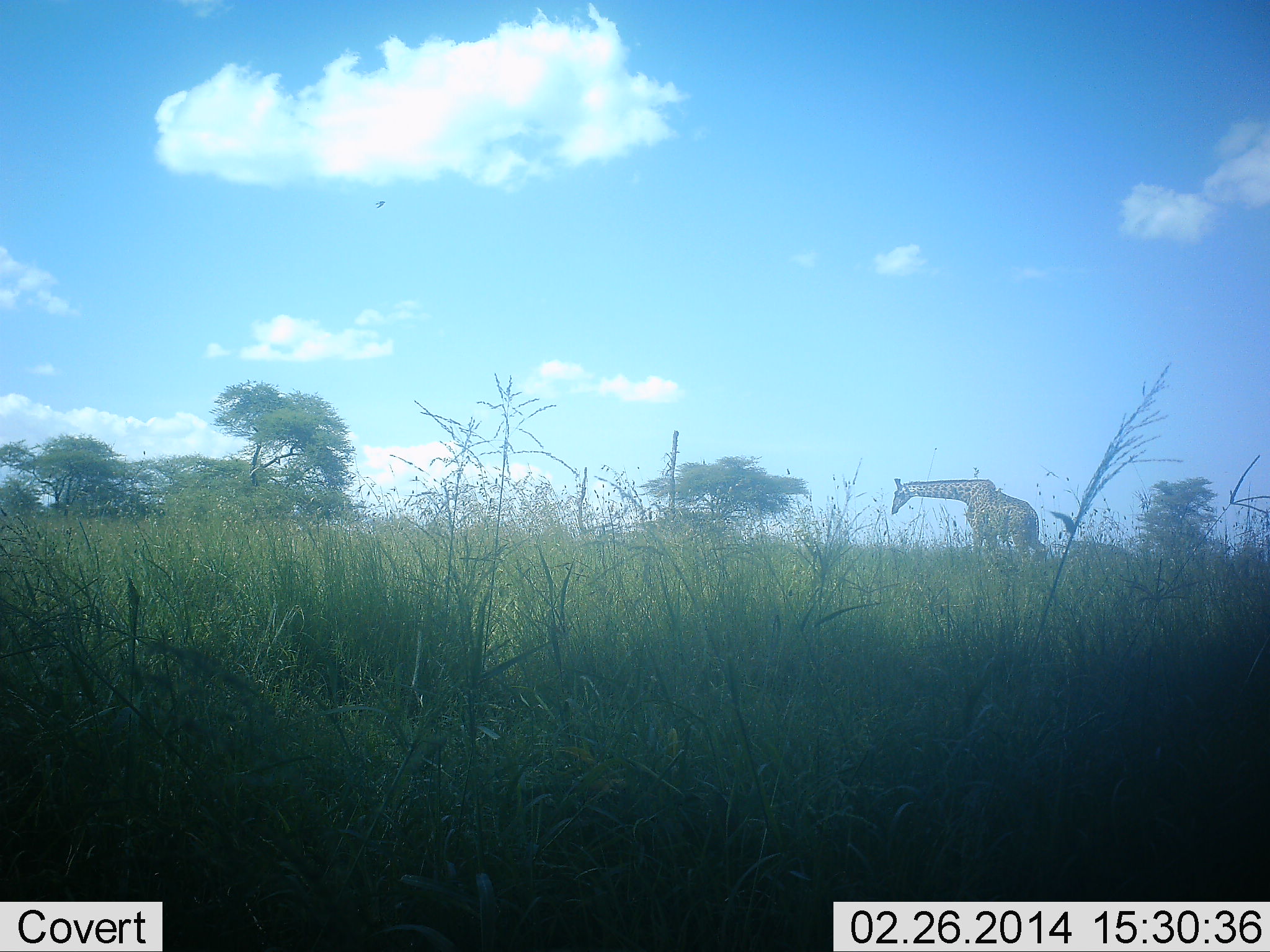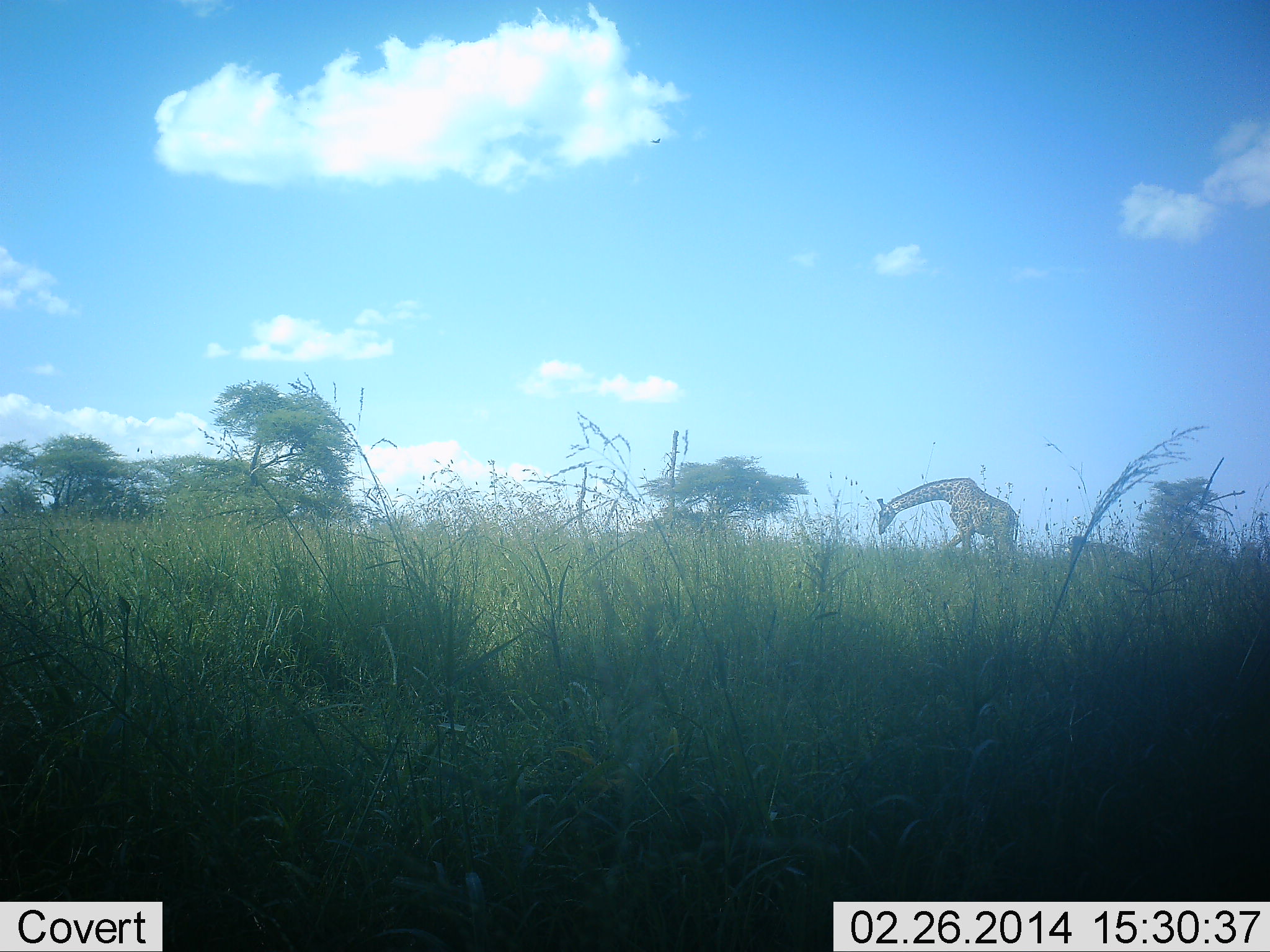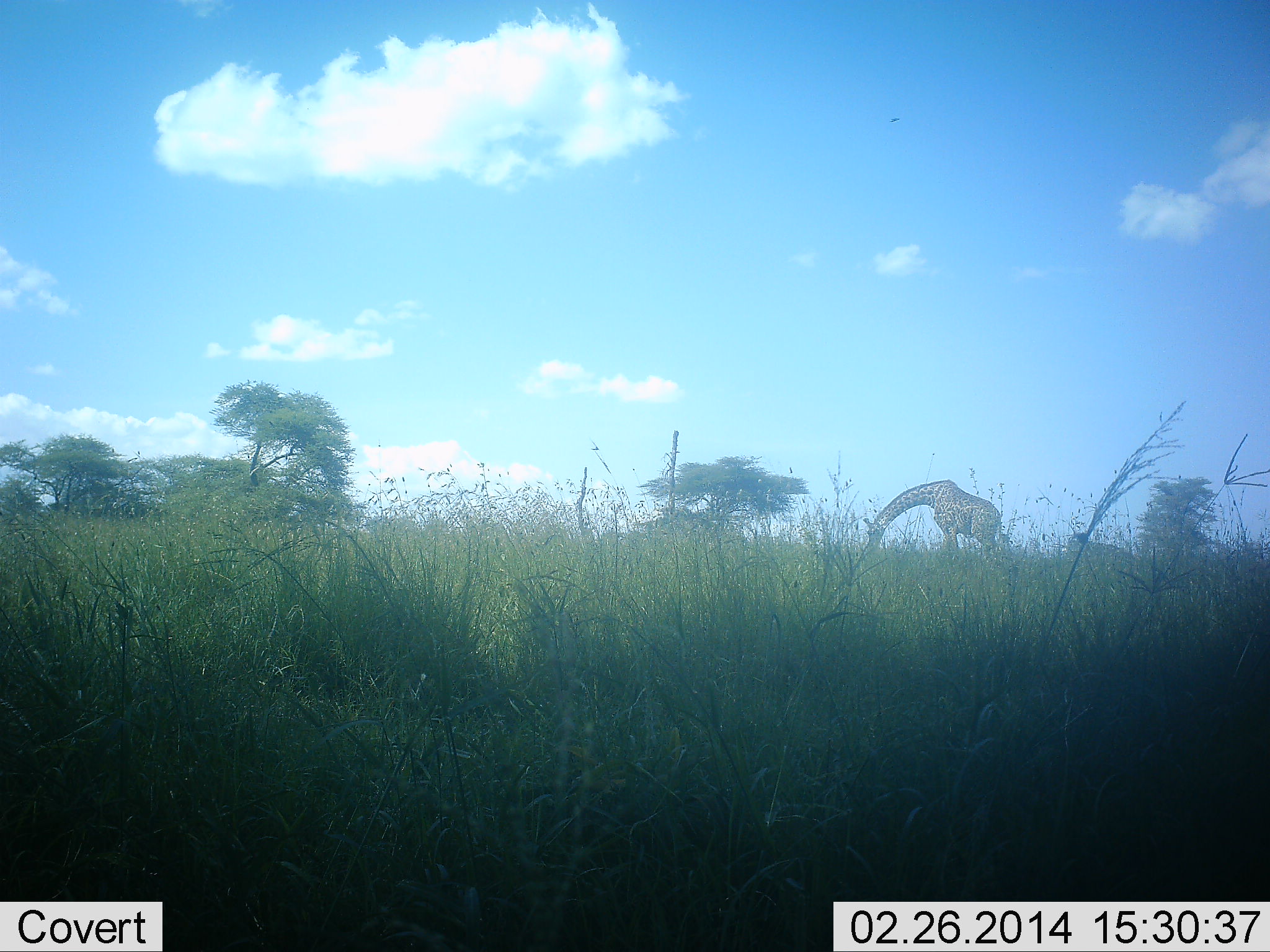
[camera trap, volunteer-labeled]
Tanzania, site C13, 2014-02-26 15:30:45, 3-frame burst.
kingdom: Animalia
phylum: Chordata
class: Mammalia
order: Artiodactyla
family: Giraffidae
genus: Giraffa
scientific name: Giraffa camelopardalis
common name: giraffe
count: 1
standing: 18%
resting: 0%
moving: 45%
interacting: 9%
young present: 0%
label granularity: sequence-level